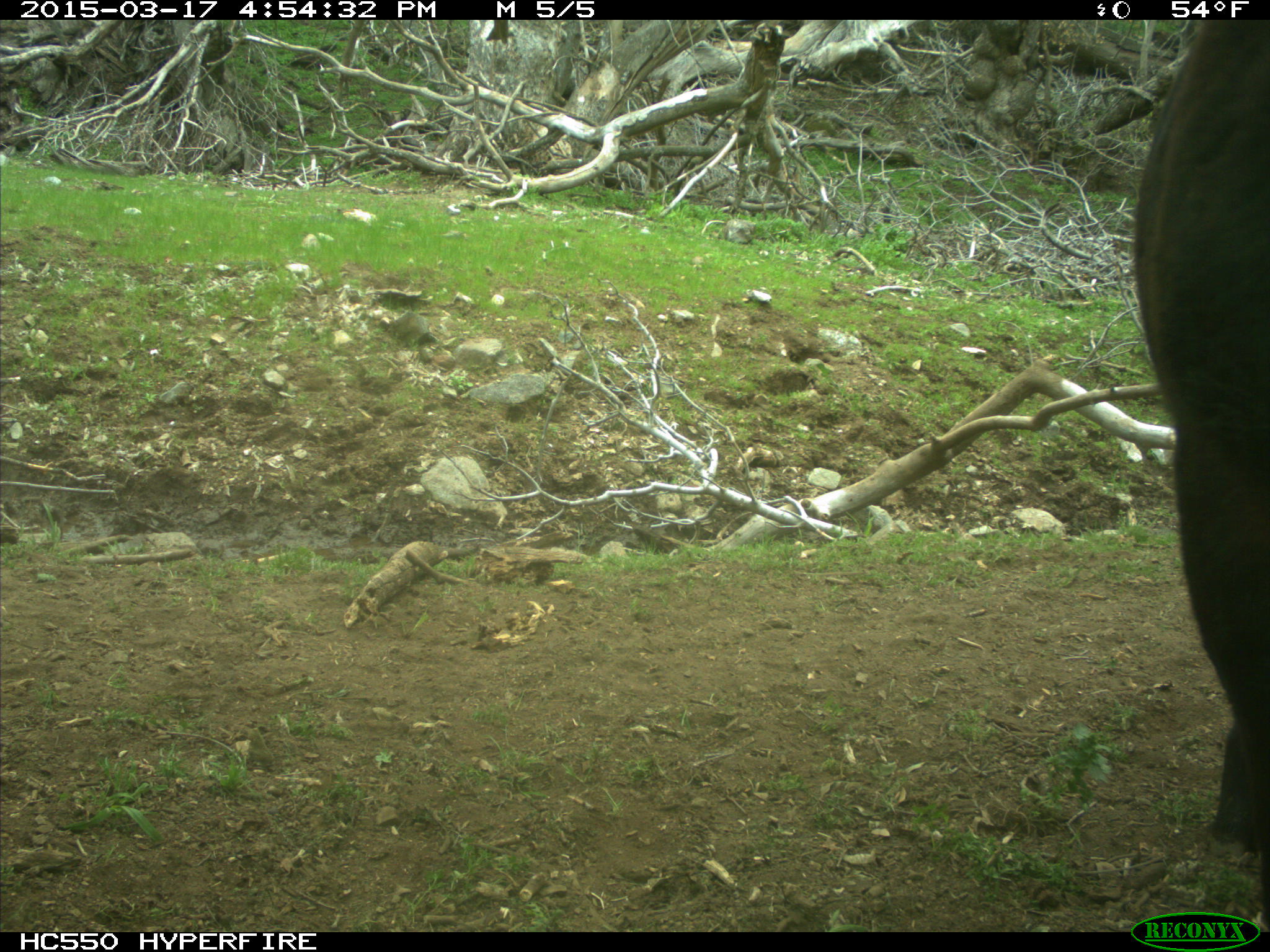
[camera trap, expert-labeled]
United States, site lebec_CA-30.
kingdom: Animalia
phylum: Chordata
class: Mammalia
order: Artiodactyla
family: Bovidae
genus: Bos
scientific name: Bos taurus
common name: domestic cow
Bos taurus (domestic cow).